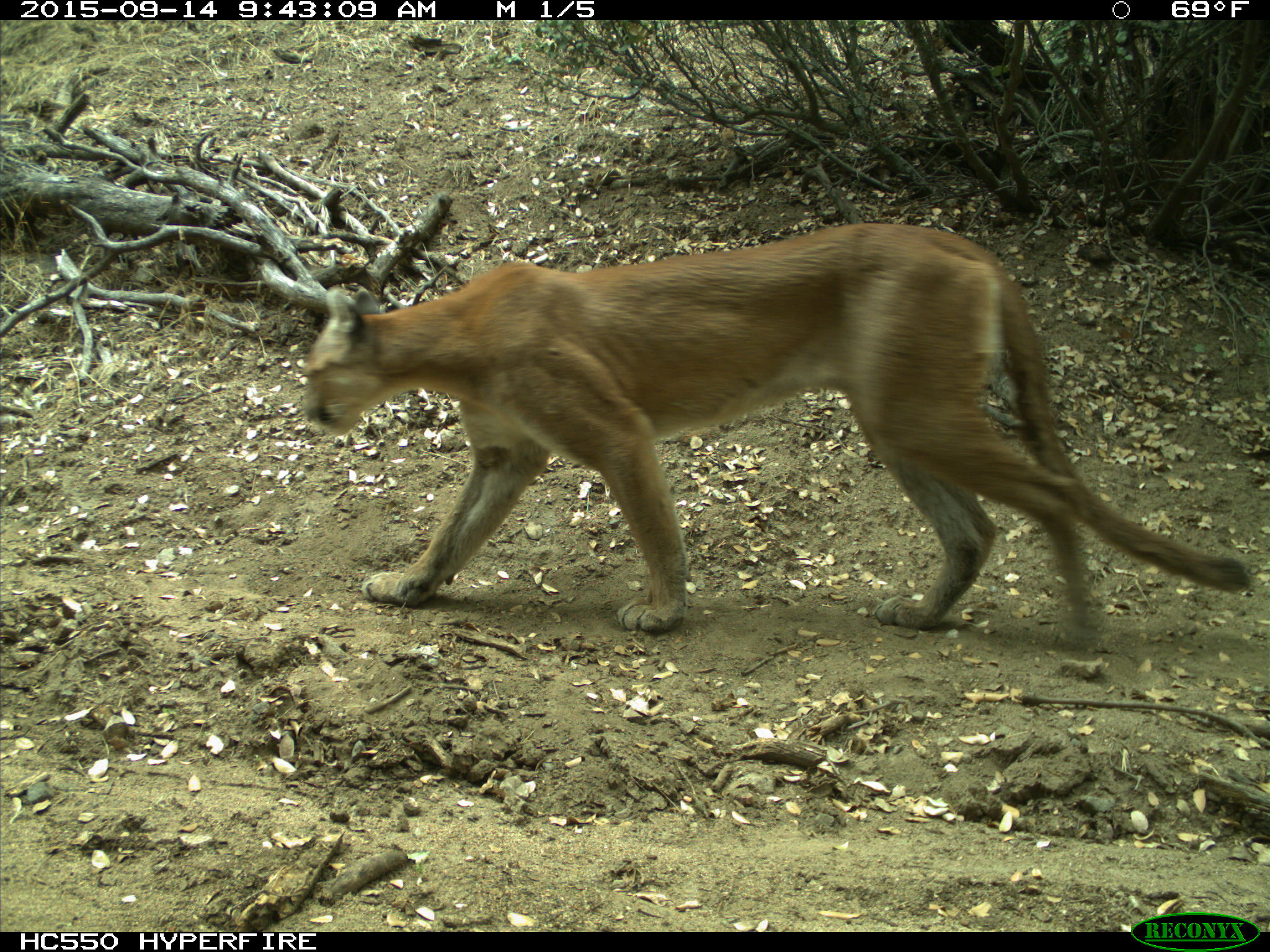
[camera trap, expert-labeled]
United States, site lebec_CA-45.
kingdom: Animalia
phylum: Chordata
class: Mammalia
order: Carnivora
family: Felidae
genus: Puma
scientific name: Puma concolor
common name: mountain lion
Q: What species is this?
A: Puma concolor (mountain lion).